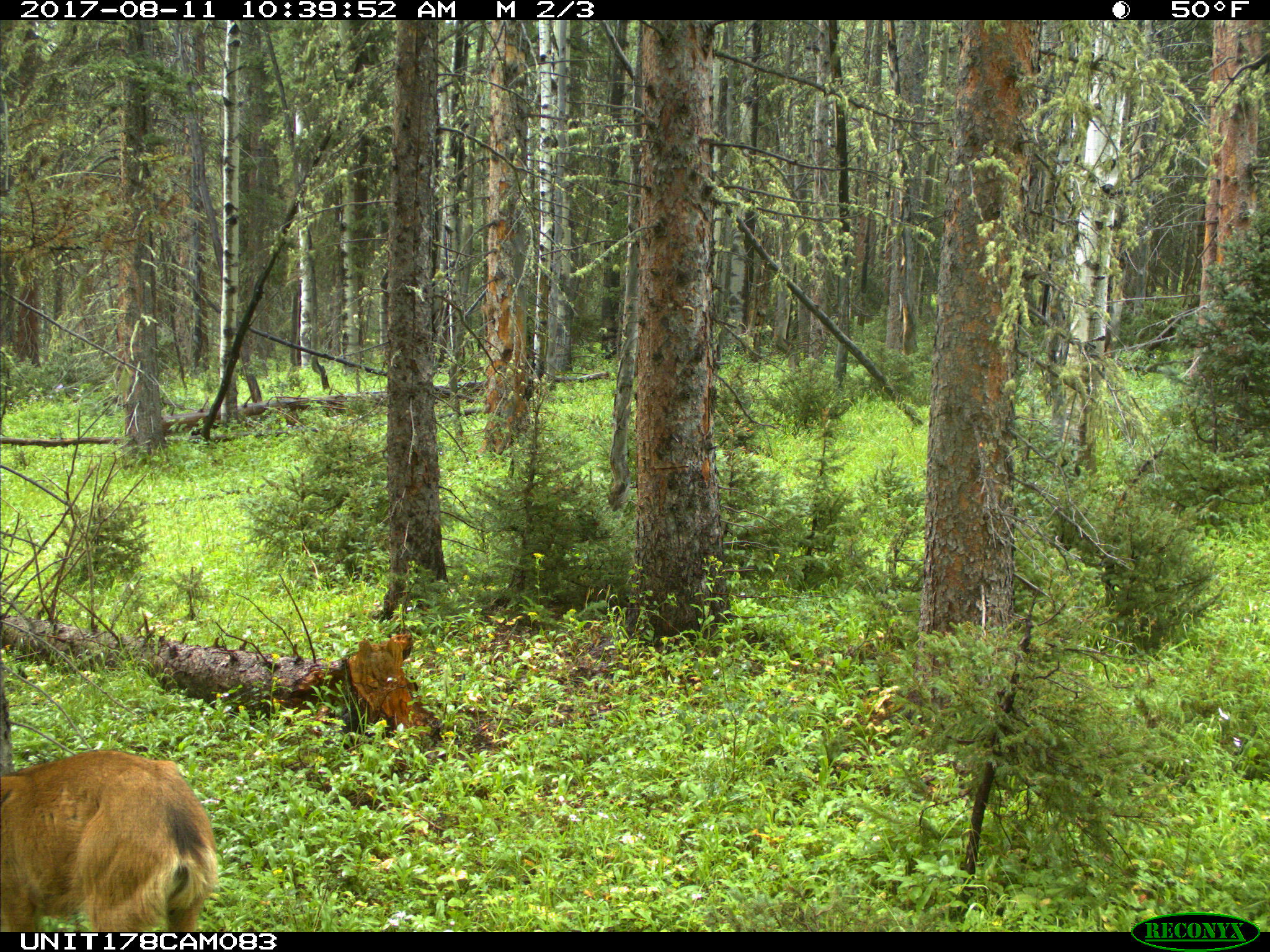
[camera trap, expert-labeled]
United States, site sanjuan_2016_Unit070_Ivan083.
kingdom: Animalia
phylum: Chordata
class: Mammalia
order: Artiodactyla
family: Cervidae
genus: Odocoileus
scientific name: Odocoileus hemionus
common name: mule deer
Odocoileus hemionus (mule deer).